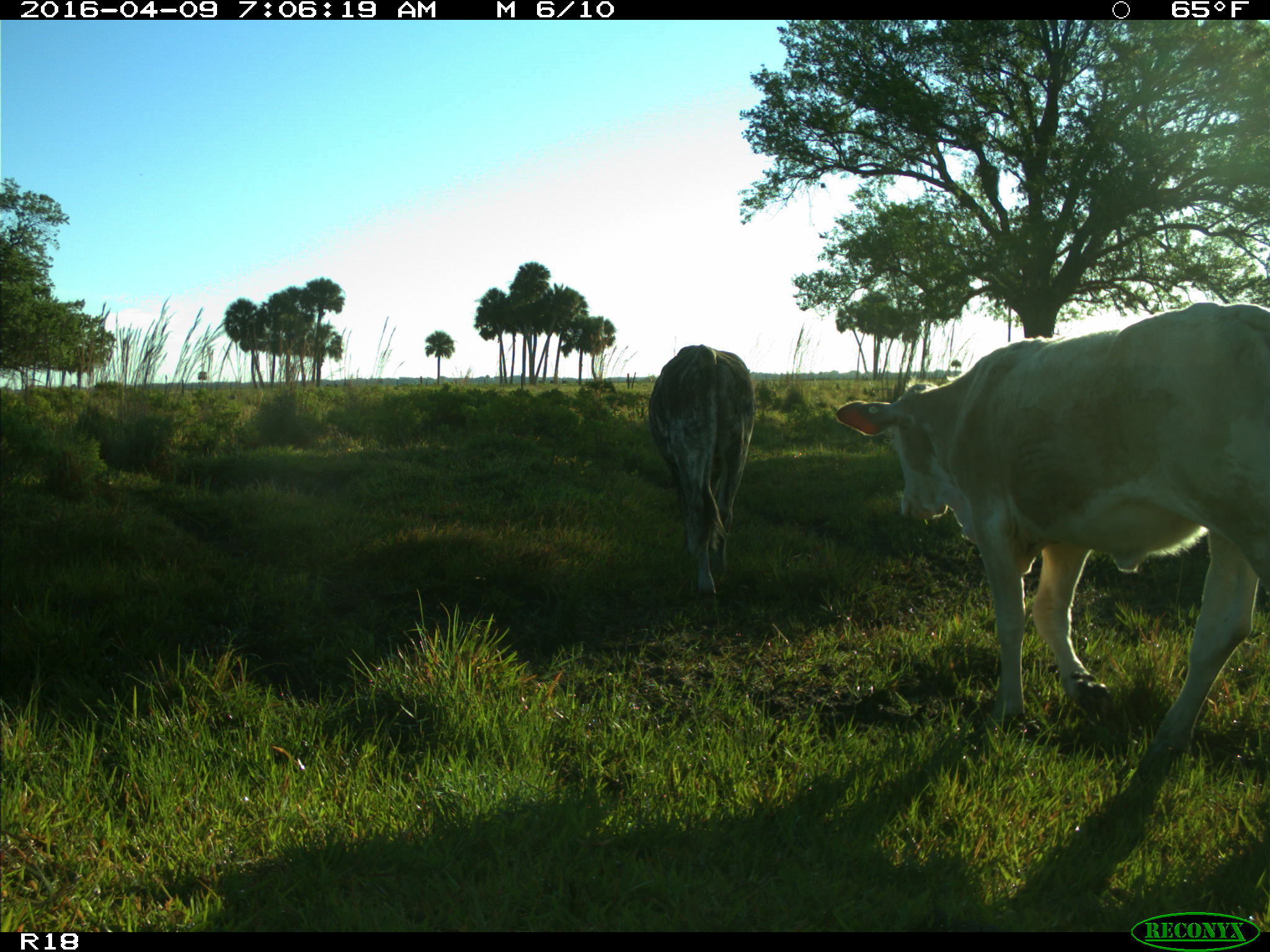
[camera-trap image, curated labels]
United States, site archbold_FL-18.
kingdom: Animalia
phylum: Chordata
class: Mammalia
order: Artiodactyla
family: Bovidae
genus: Bos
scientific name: Bos taurus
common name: domestic cow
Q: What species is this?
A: Bos taurus (domestic cow).